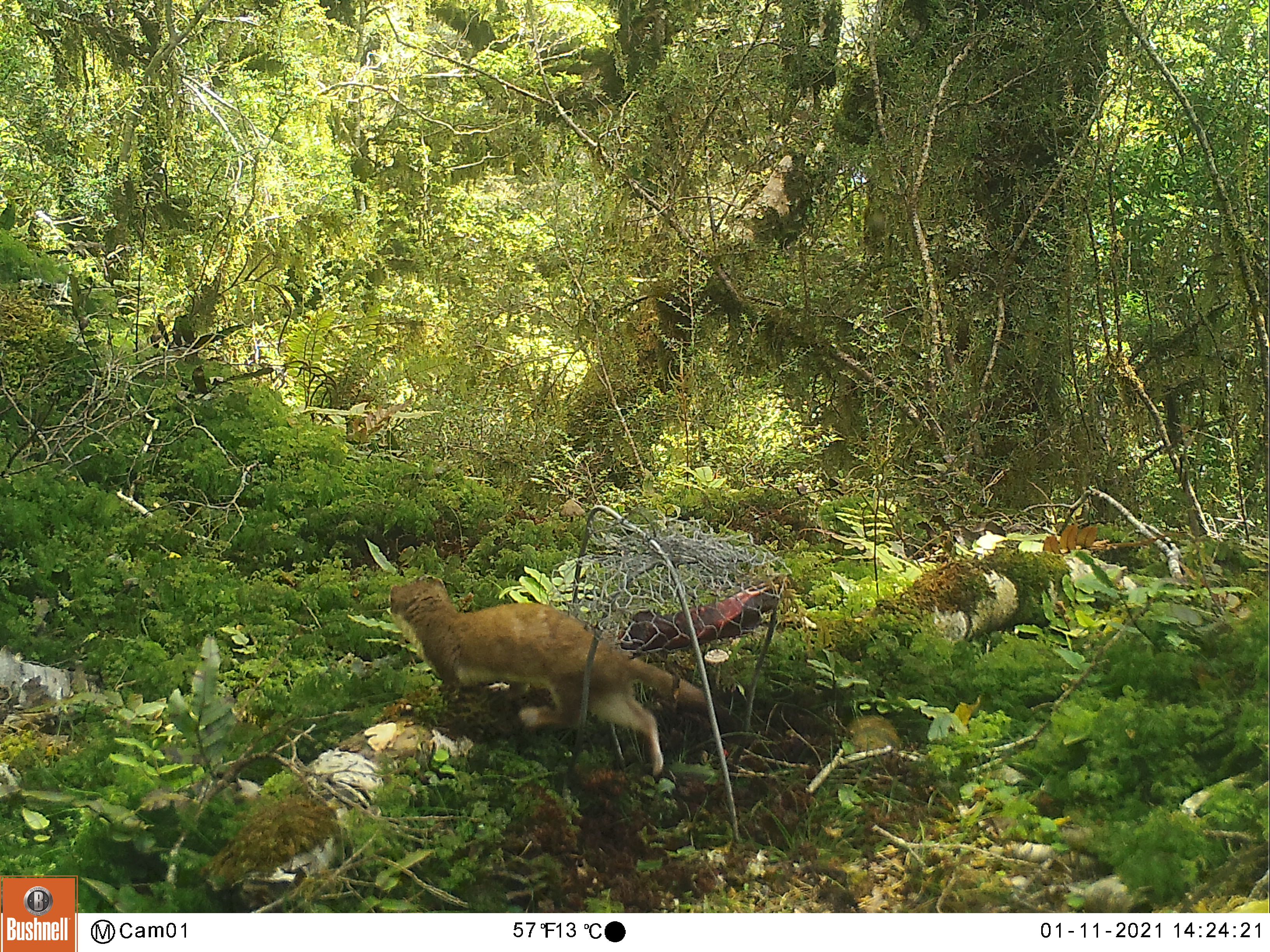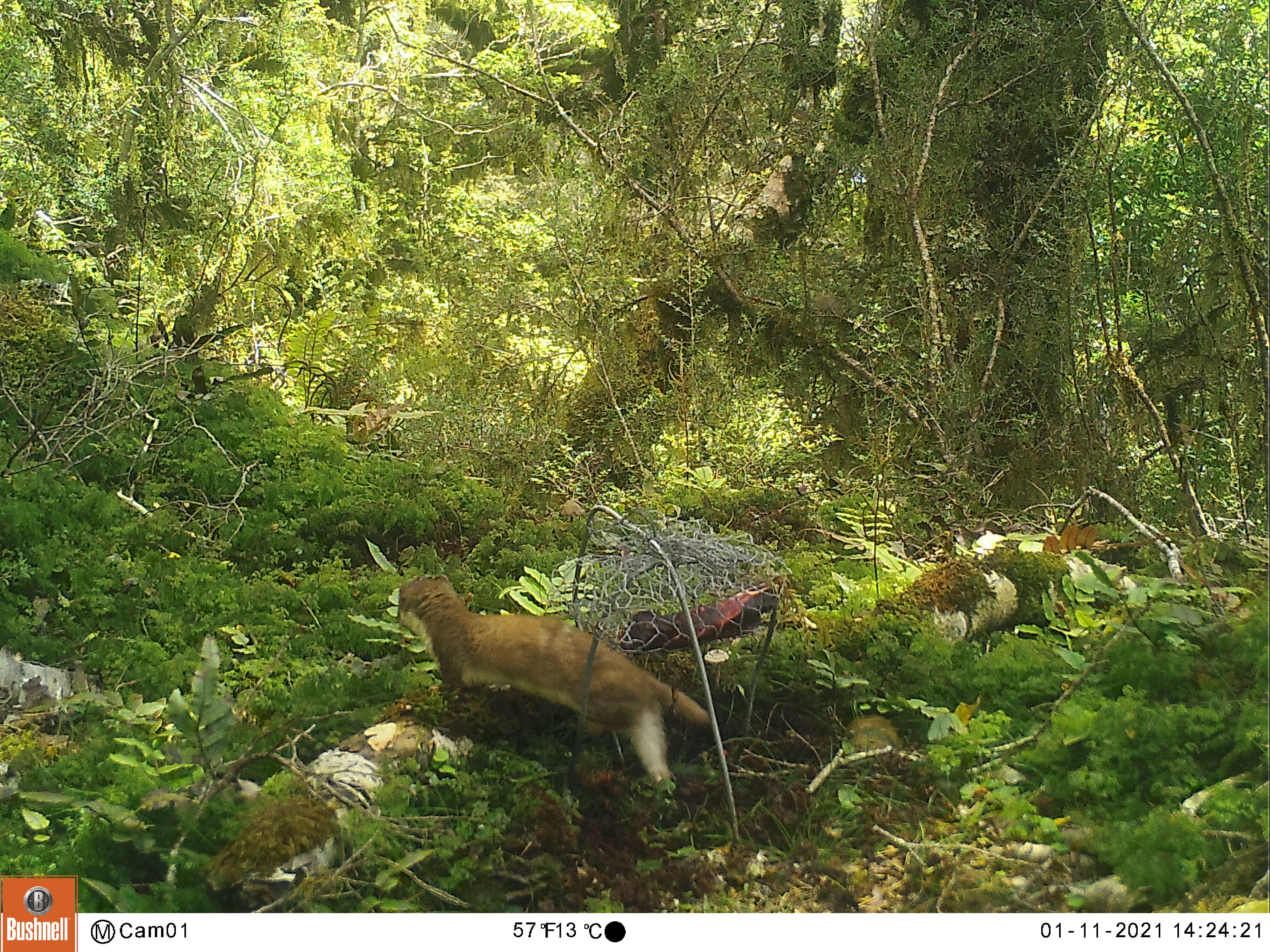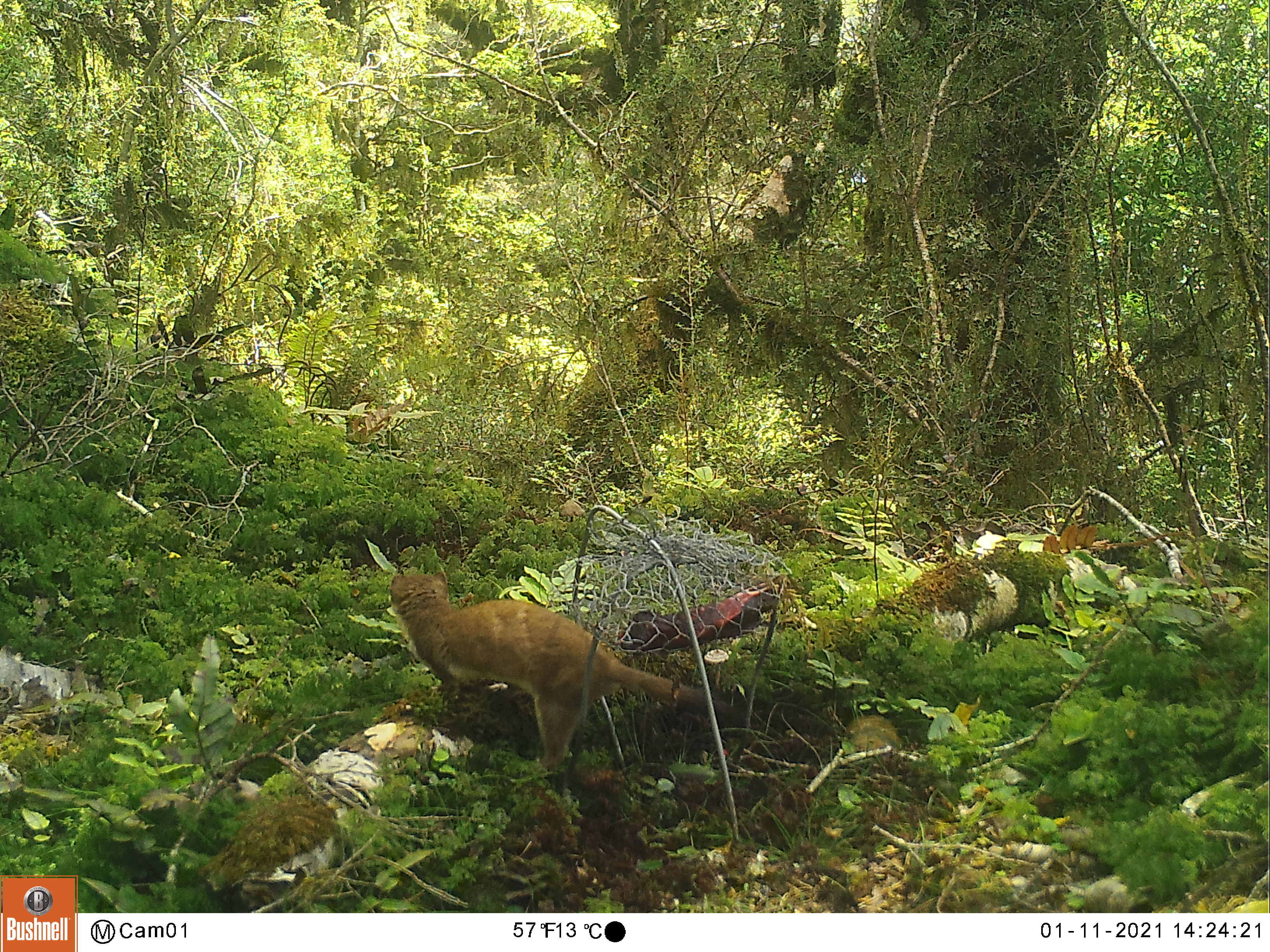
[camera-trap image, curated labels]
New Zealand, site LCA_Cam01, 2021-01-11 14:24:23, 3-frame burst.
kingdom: Animalia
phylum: Chordata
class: Mammalia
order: Carnivora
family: Mustelidae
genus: Mustela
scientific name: Mustela erminea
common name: stoat